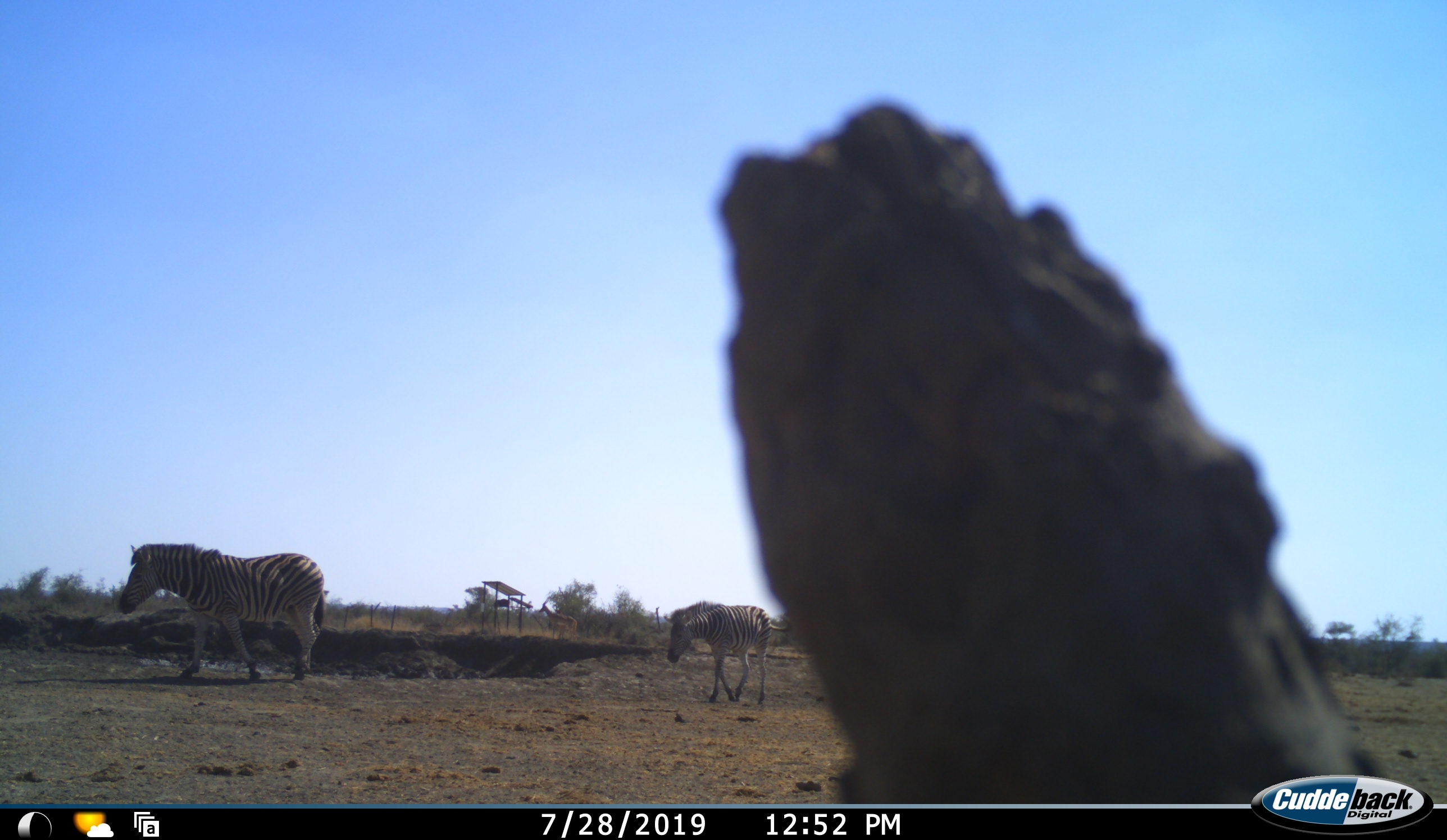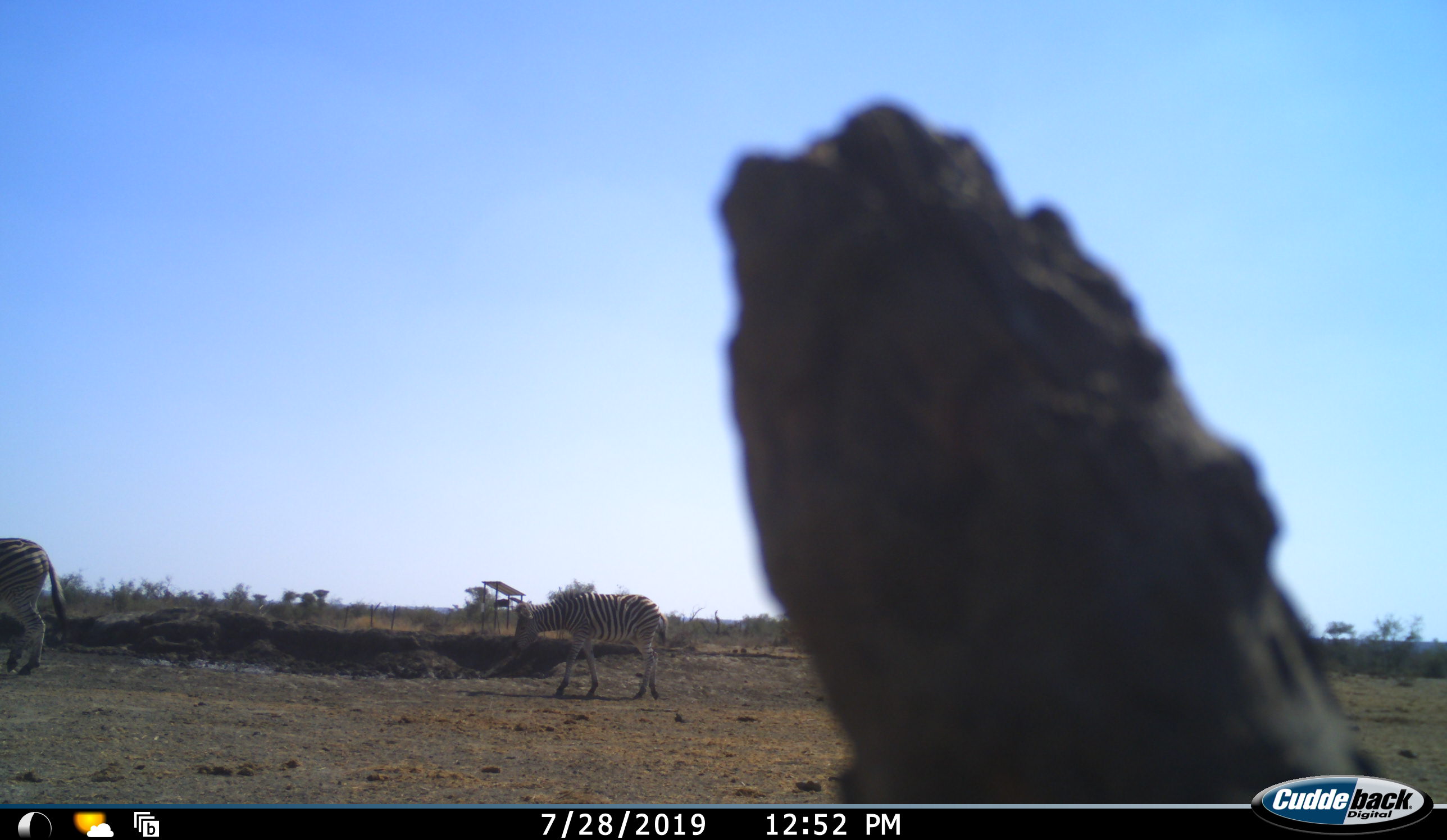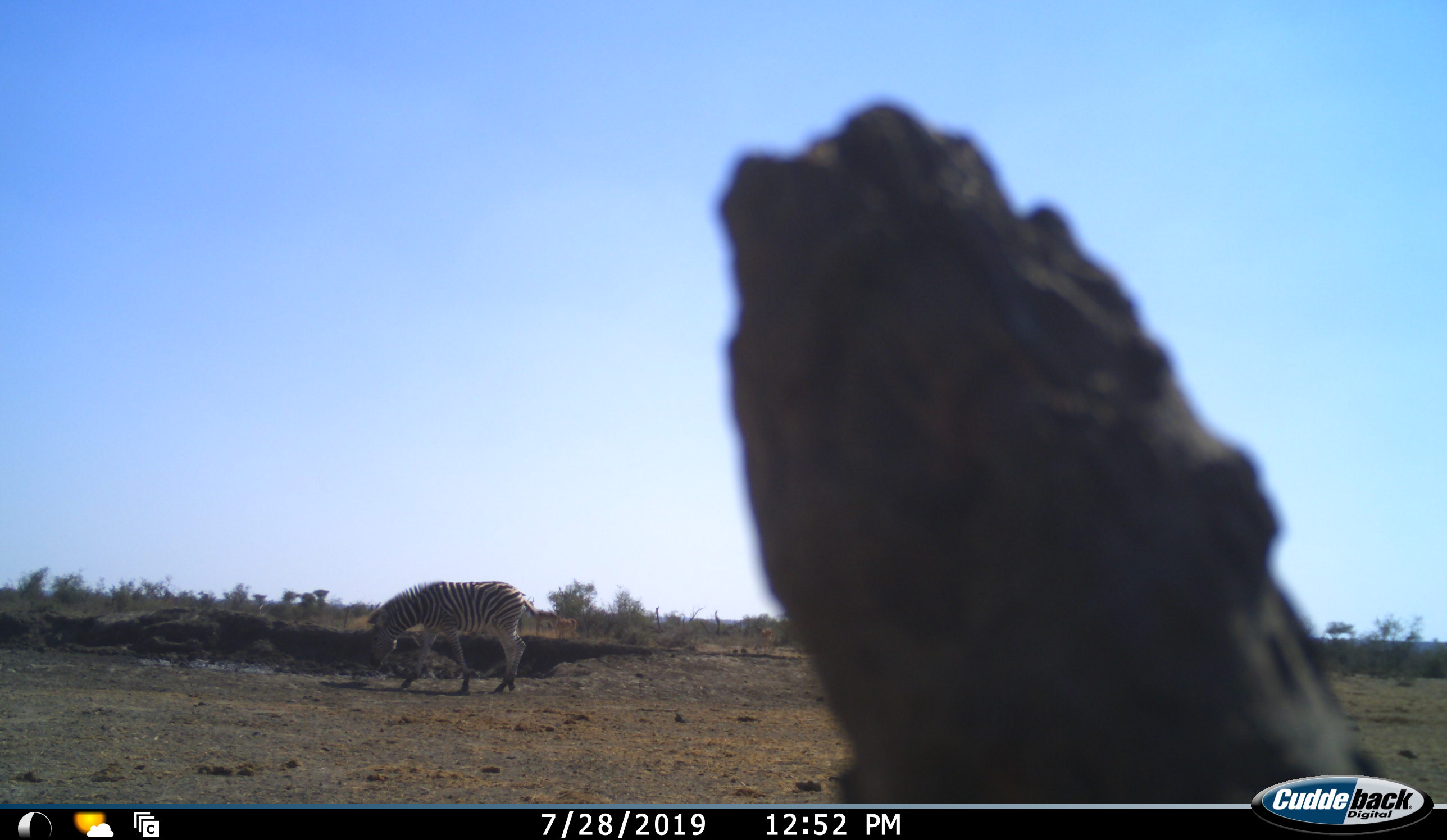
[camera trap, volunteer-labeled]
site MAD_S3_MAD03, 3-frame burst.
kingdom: Animalia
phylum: Chordata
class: Mammalia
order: Perissodactyla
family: Equidae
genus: Equus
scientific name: Equus quagga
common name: plains zebra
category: zebraplains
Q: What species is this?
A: Zebraplains (plains zebra) (Equus quagga).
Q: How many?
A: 2.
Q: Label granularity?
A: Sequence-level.